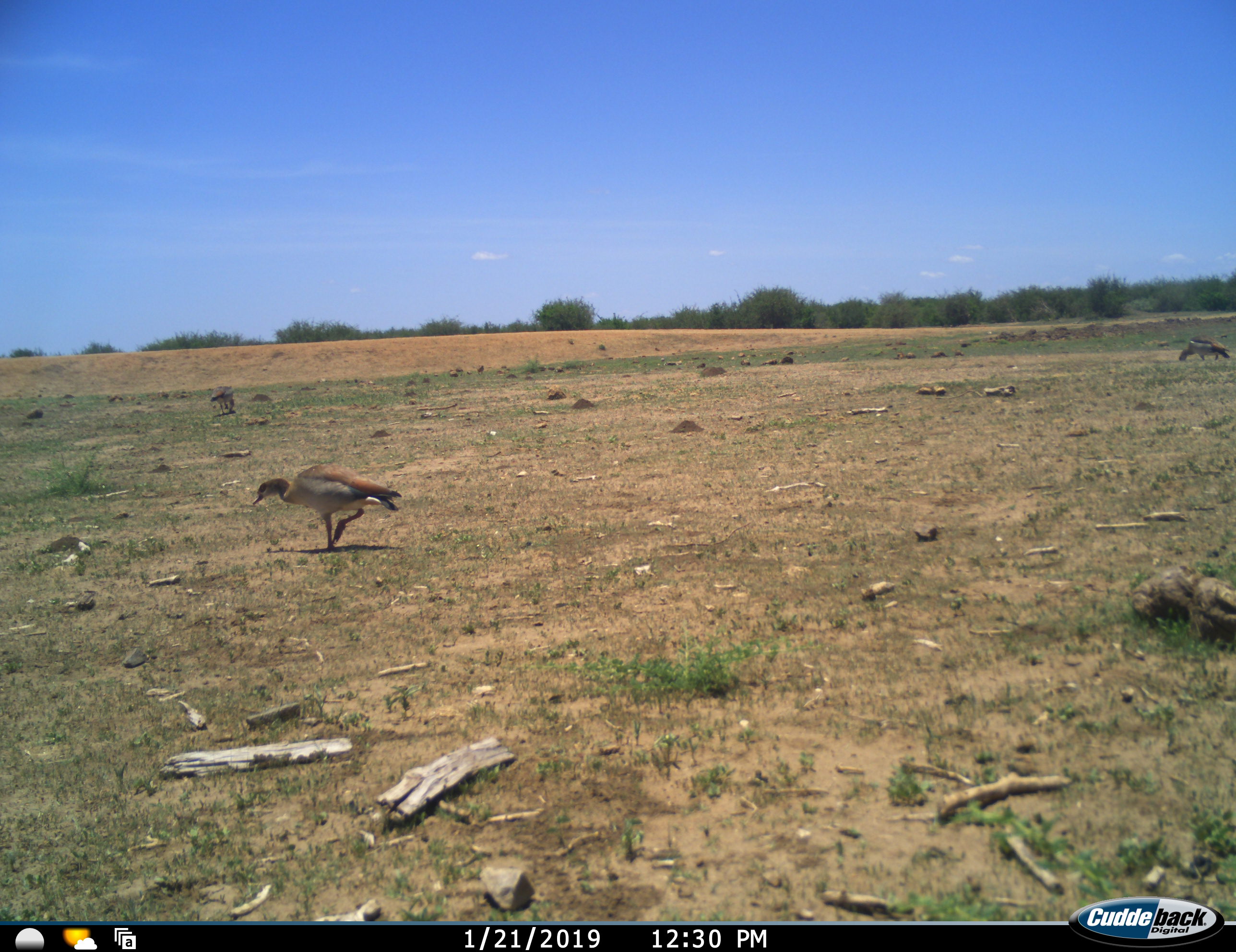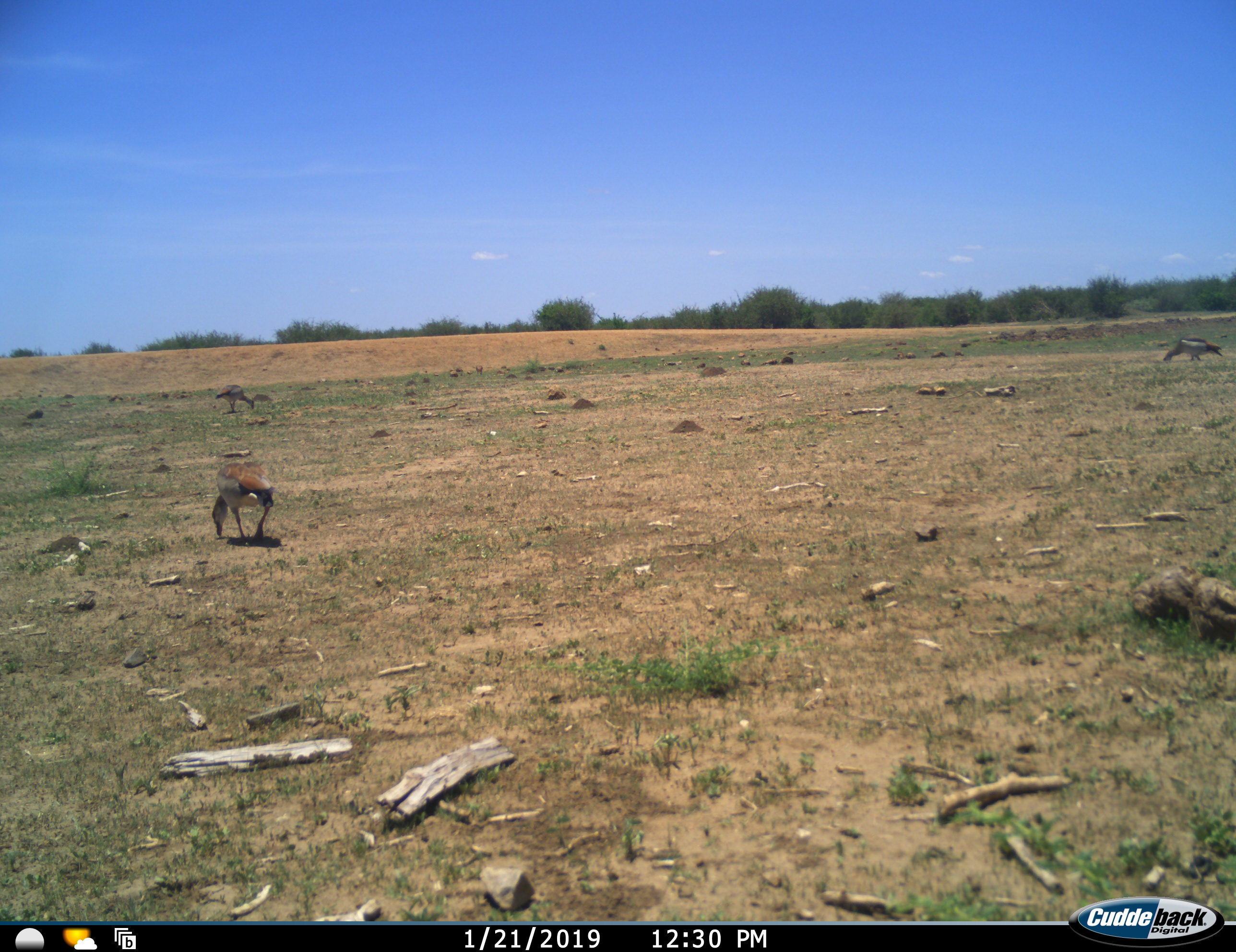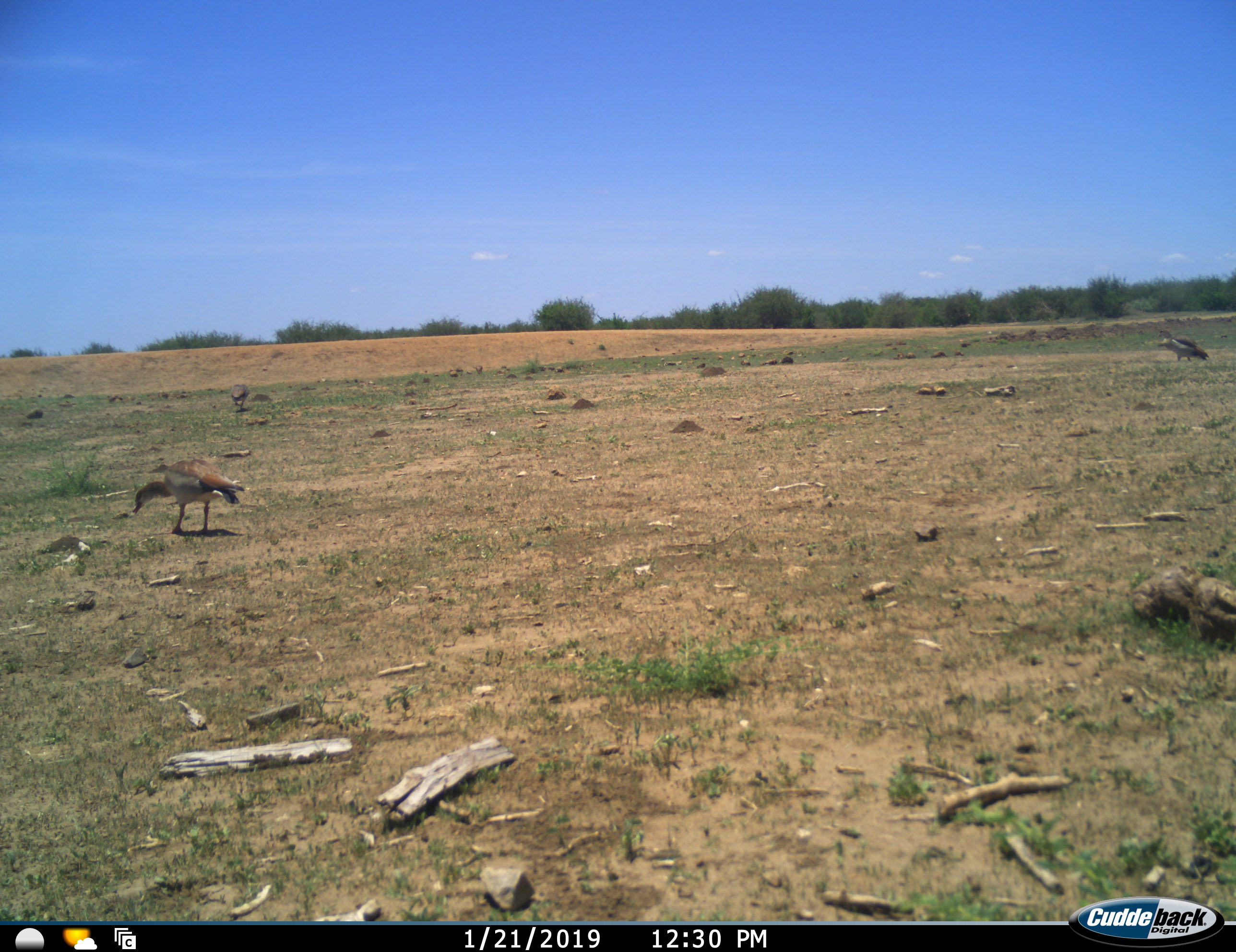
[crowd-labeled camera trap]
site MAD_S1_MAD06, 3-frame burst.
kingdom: Animalia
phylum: Chordata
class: Aves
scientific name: Aves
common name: bird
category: birdother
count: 3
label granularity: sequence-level